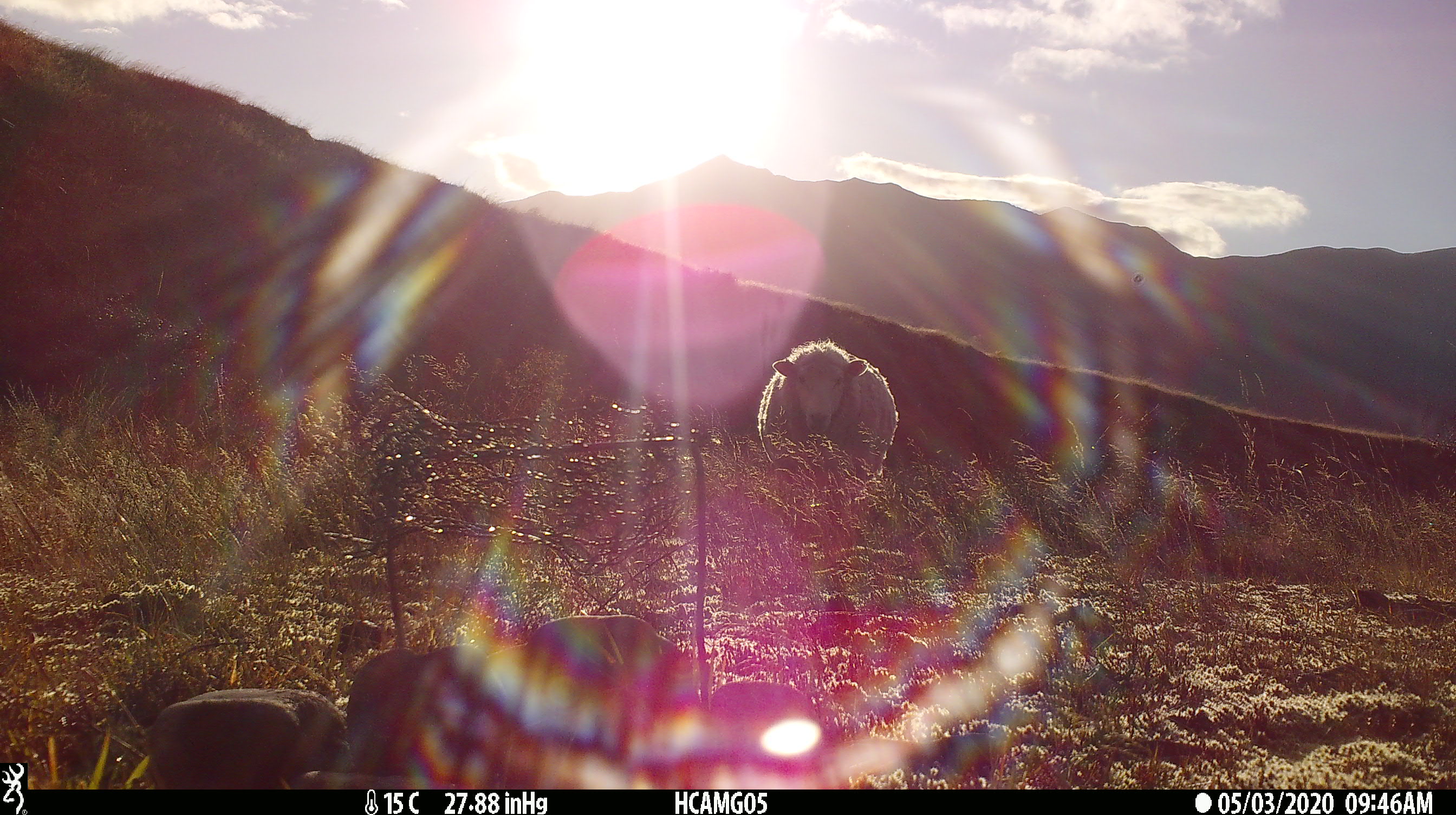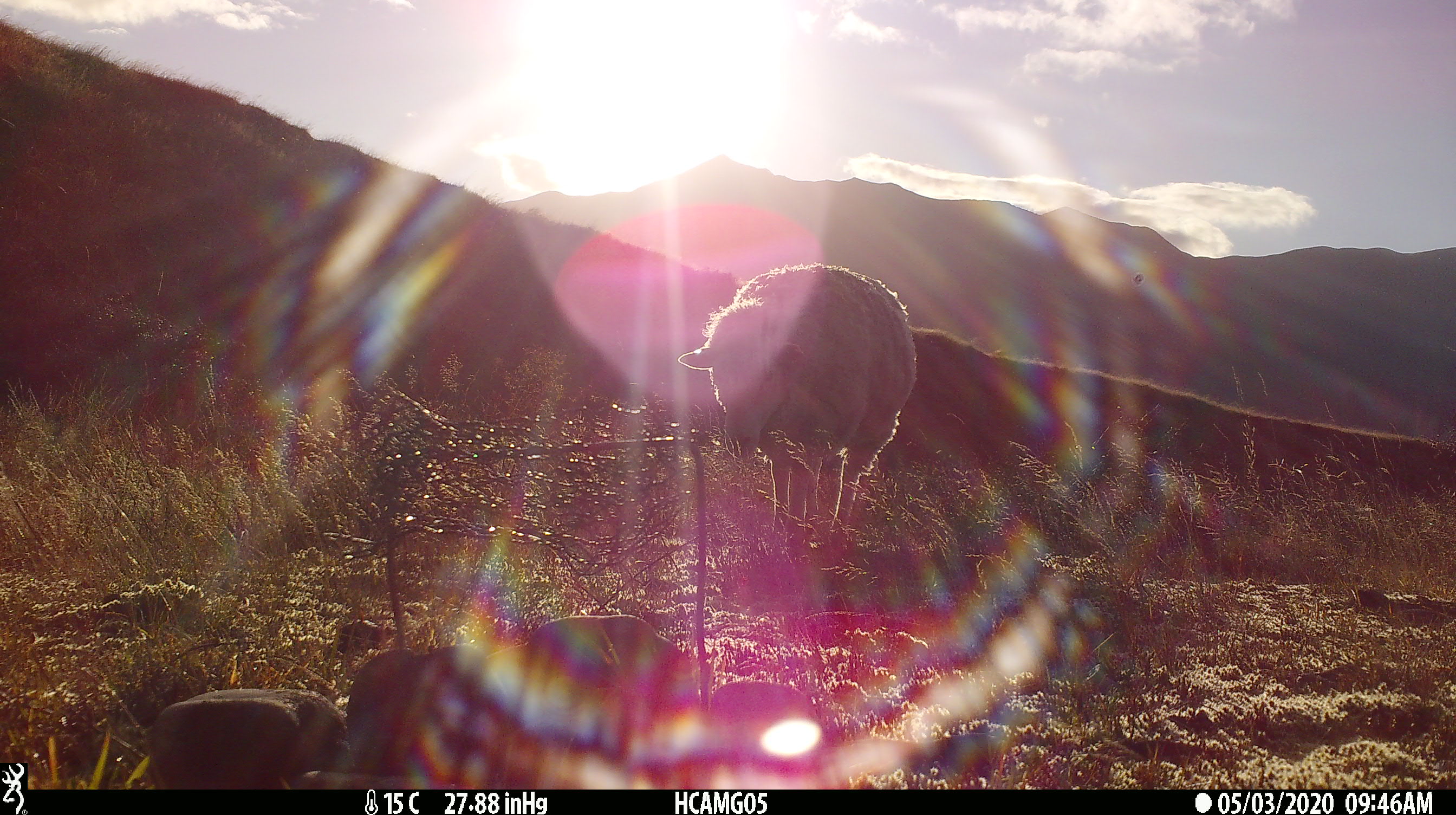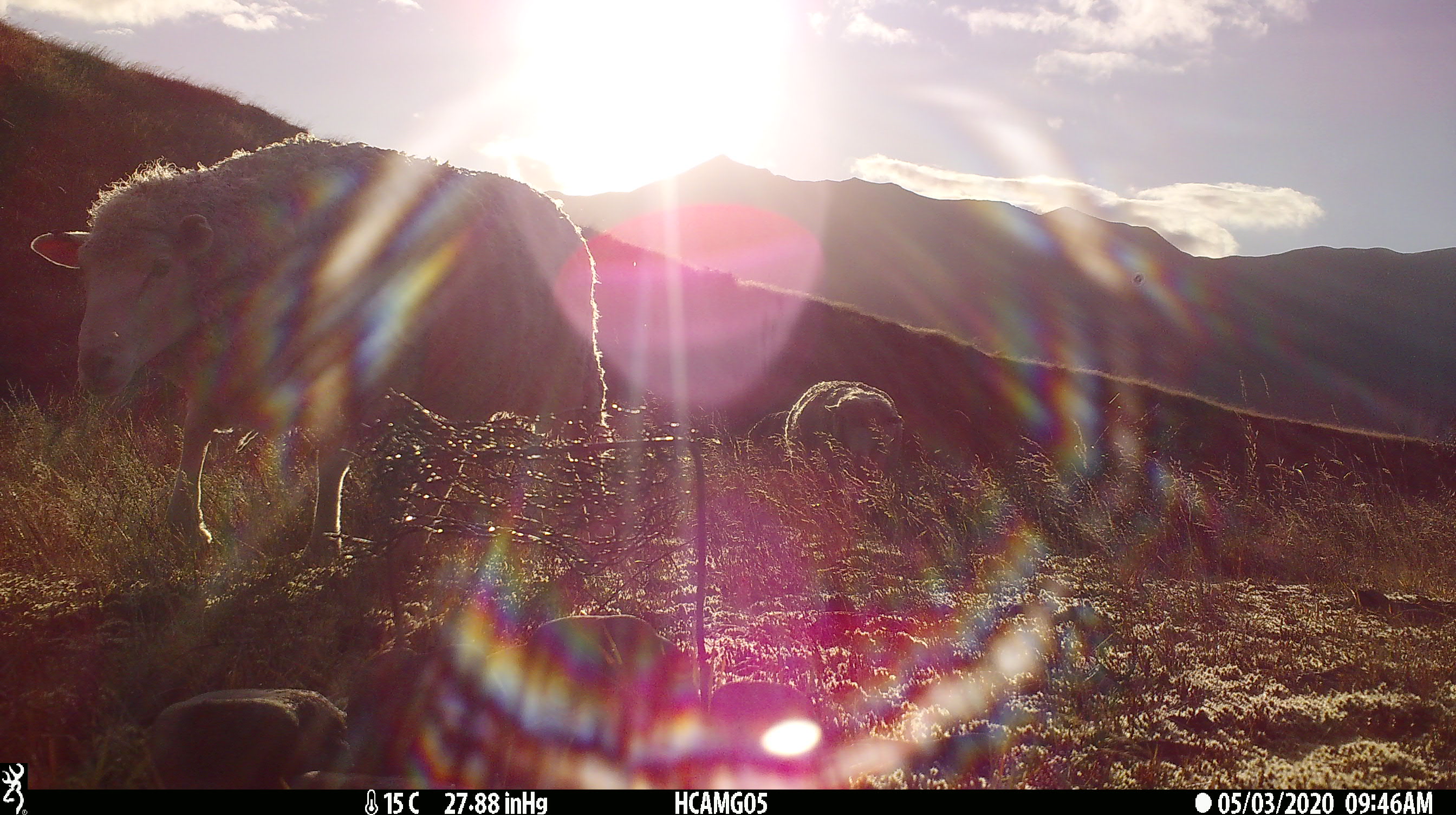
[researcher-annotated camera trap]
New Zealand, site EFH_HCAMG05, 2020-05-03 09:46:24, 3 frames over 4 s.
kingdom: Animalia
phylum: Chordata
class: Mammalia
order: Artiodactyla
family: Bovidae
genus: Ovis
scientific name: Ovis aries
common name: domestic sheep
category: sheep